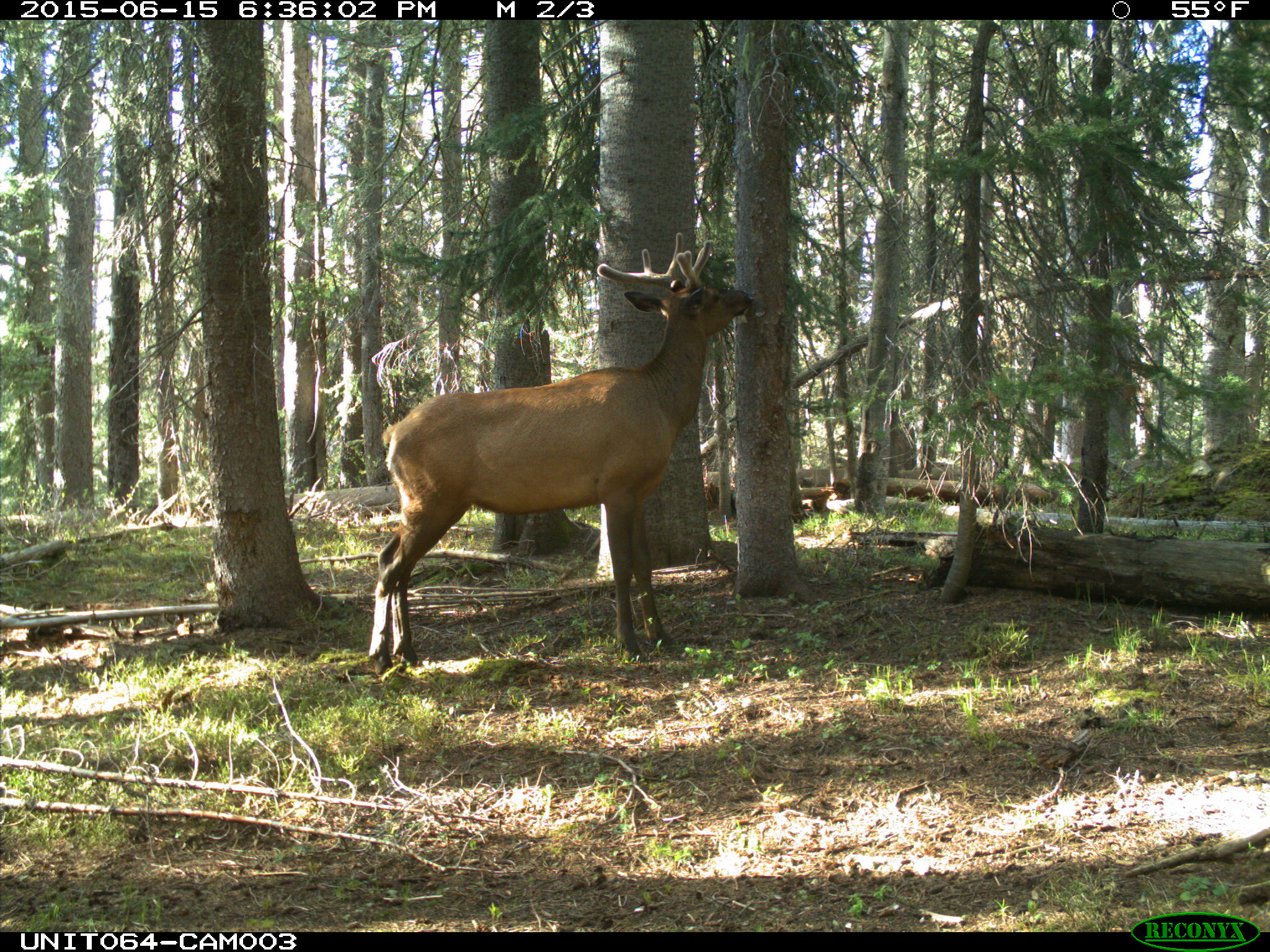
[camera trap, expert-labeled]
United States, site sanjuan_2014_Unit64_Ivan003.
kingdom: Animalia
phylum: Chordata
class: Mammalia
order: Artiodactyla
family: Cervidae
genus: Cervus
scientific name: Cervus elaphus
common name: red deer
Cervus elaphus (red deer).